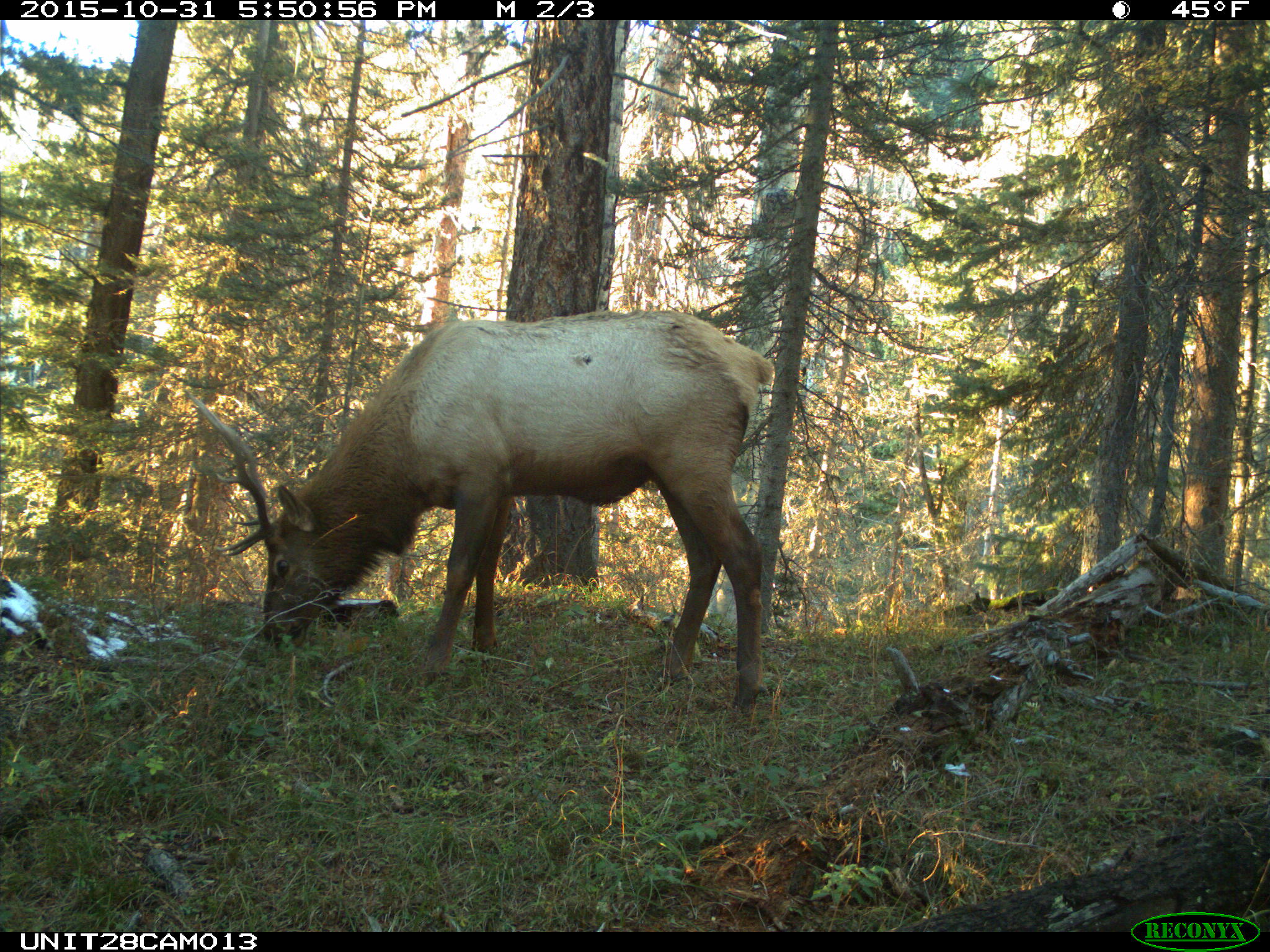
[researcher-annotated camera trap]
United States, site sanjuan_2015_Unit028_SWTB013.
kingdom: Animalia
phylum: Chordata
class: Mammalia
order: Artiodactyla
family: Cervidae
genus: Cervus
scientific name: Cervus elaphus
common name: red deer